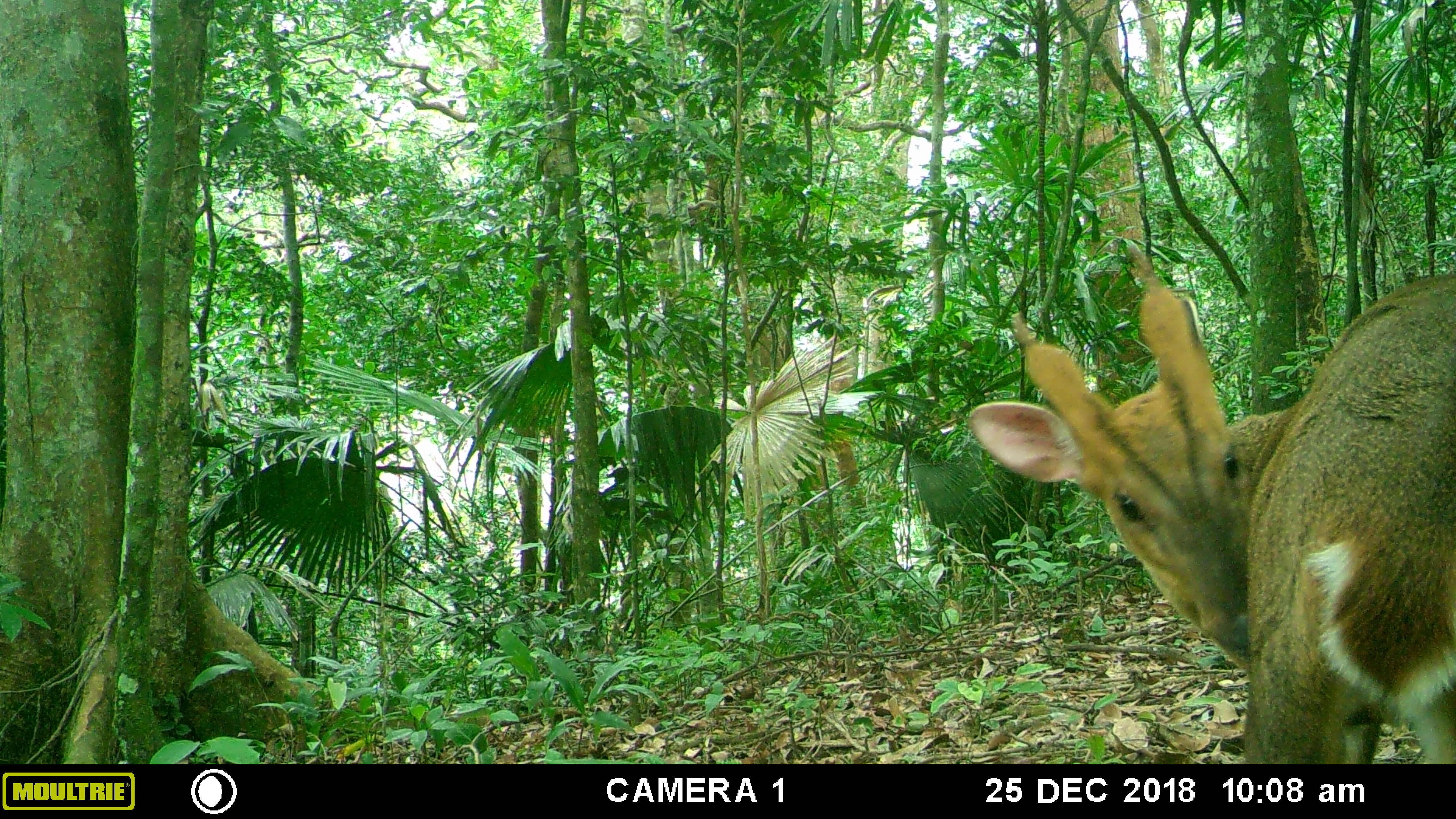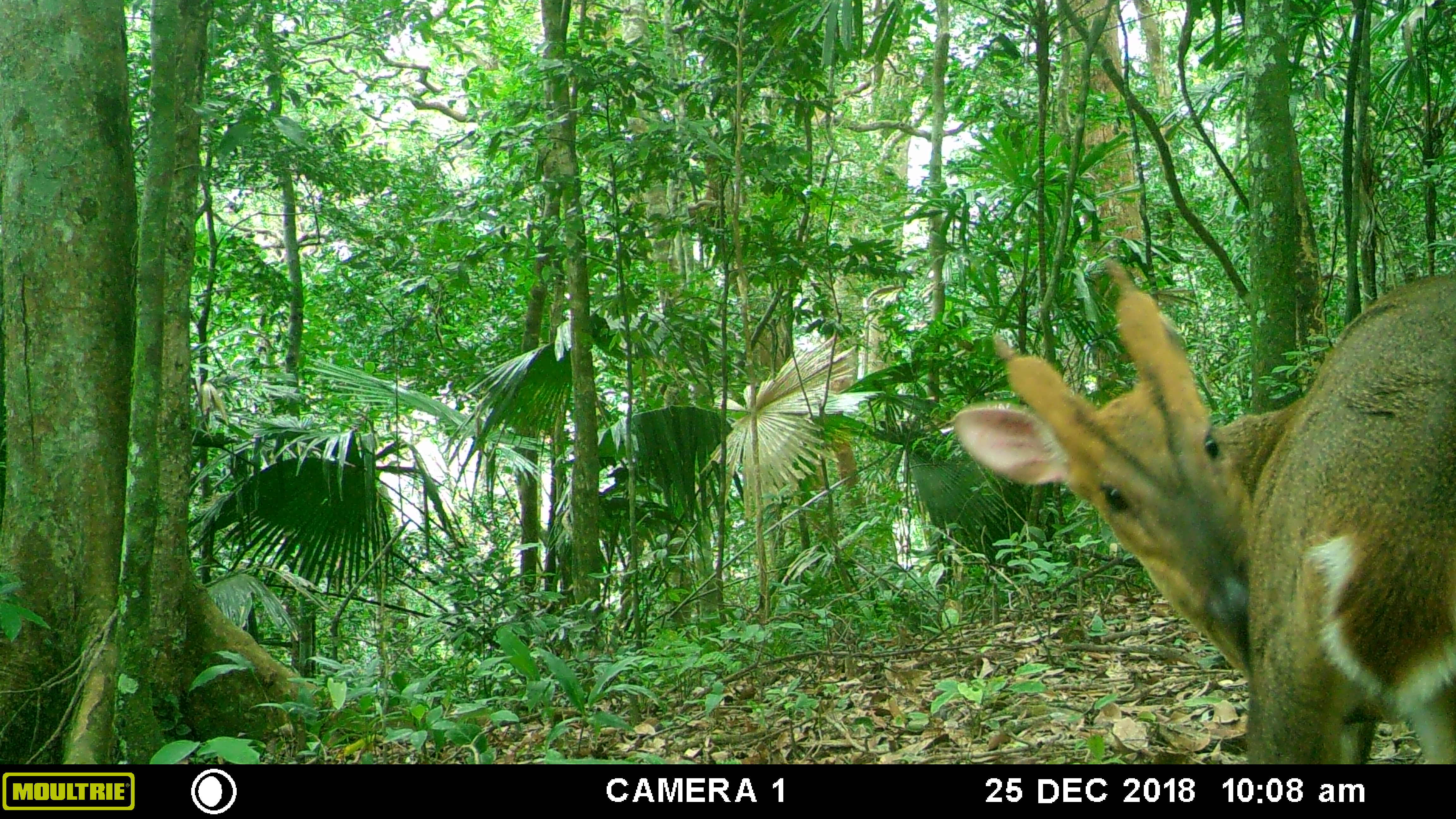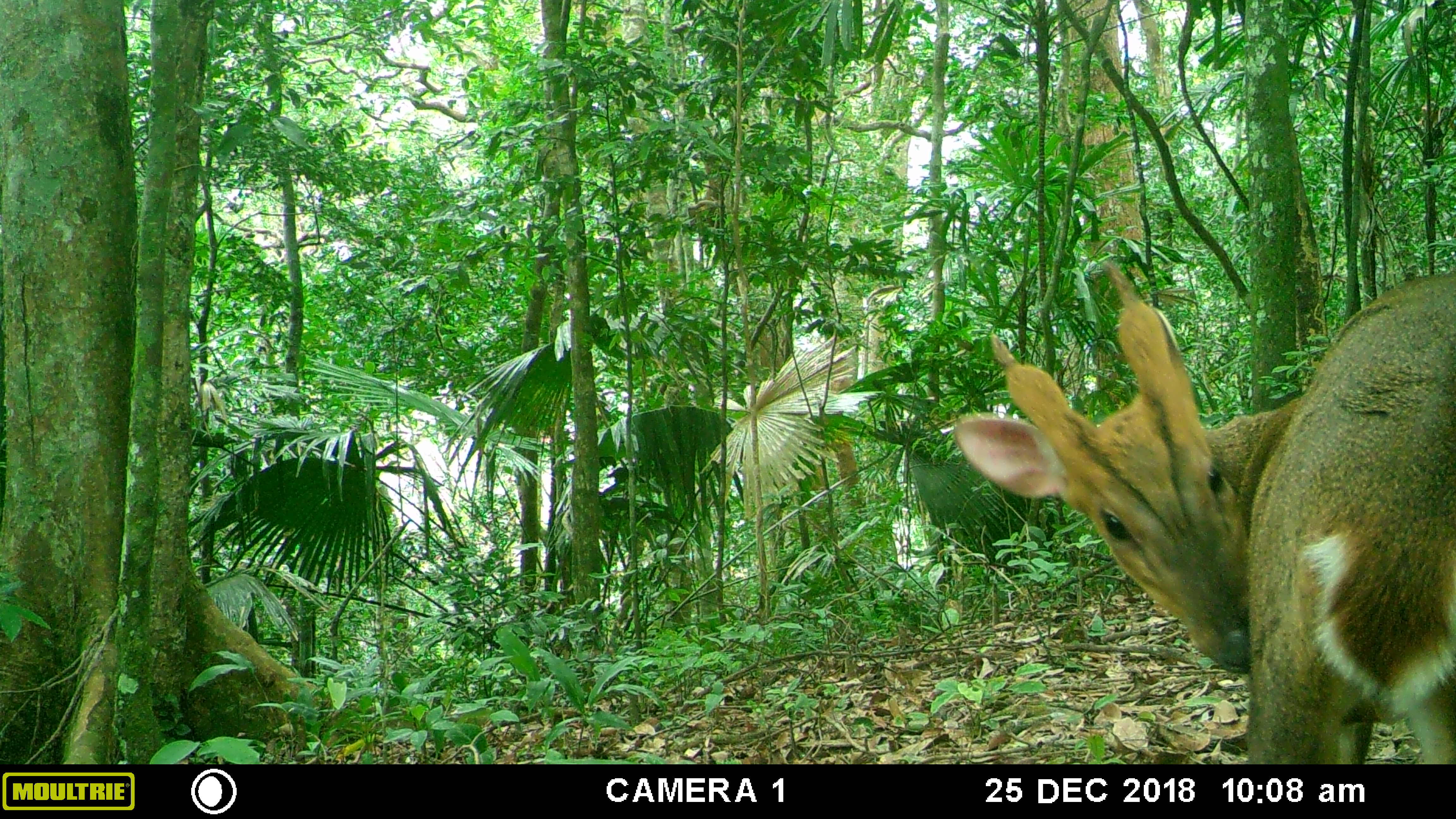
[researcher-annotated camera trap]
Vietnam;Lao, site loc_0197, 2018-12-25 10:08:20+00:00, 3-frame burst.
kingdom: Animalia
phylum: Chordata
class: Mammalia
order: Artiodactyla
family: Cervidae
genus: Muntiacus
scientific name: Muntiacus vuquangensis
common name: large-antlered muntjac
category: large antlered muntjac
Large antlered muntjac (large-antlered muntjac) (Muntiacus vuquangensis). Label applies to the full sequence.